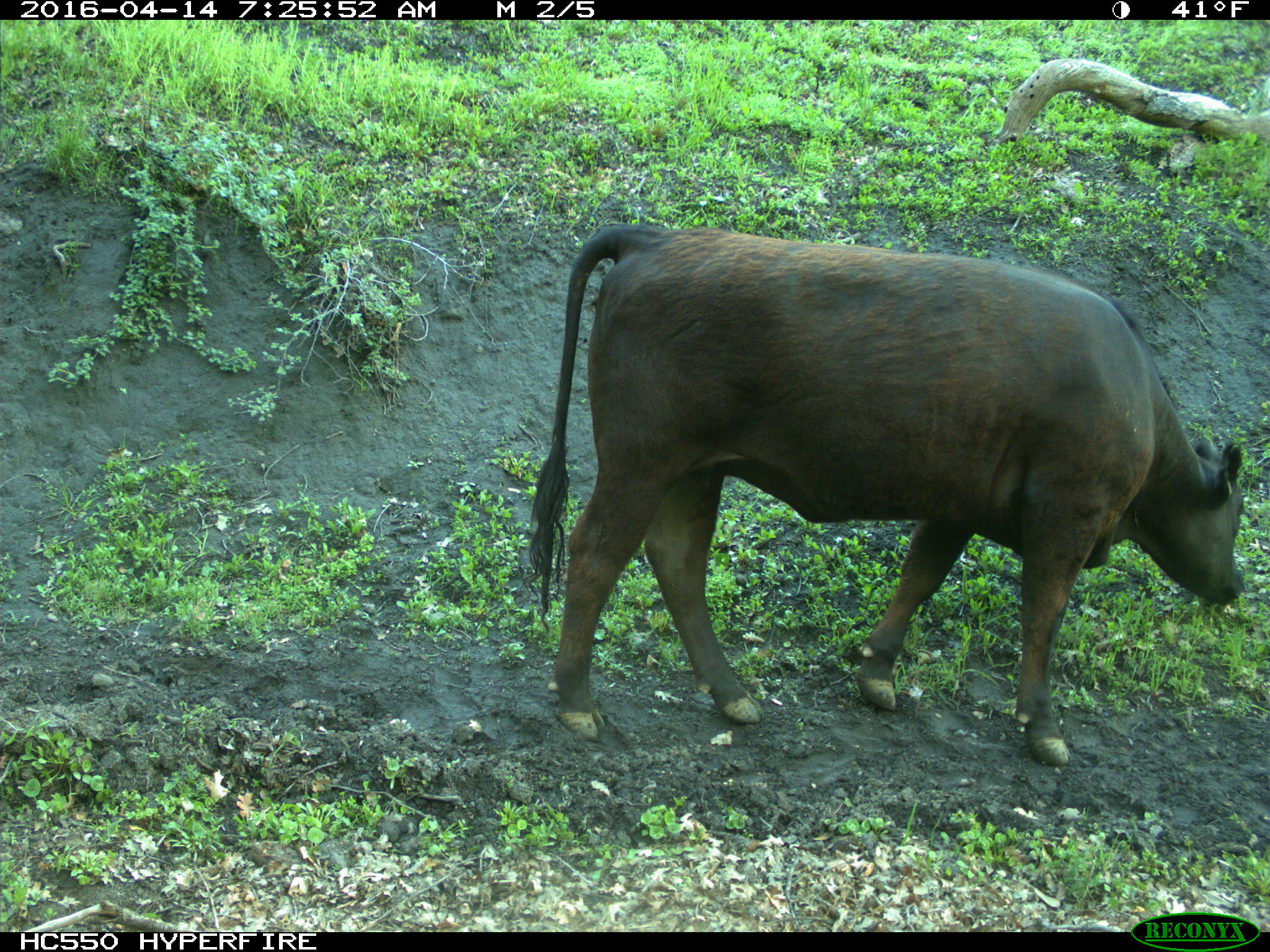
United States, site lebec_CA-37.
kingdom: Animalia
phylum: Chordata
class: Mammalia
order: Artiodactyla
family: Bovidae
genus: Bos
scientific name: Bos taurus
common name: domestic cow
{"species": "Bos taurus (domestic cow)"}